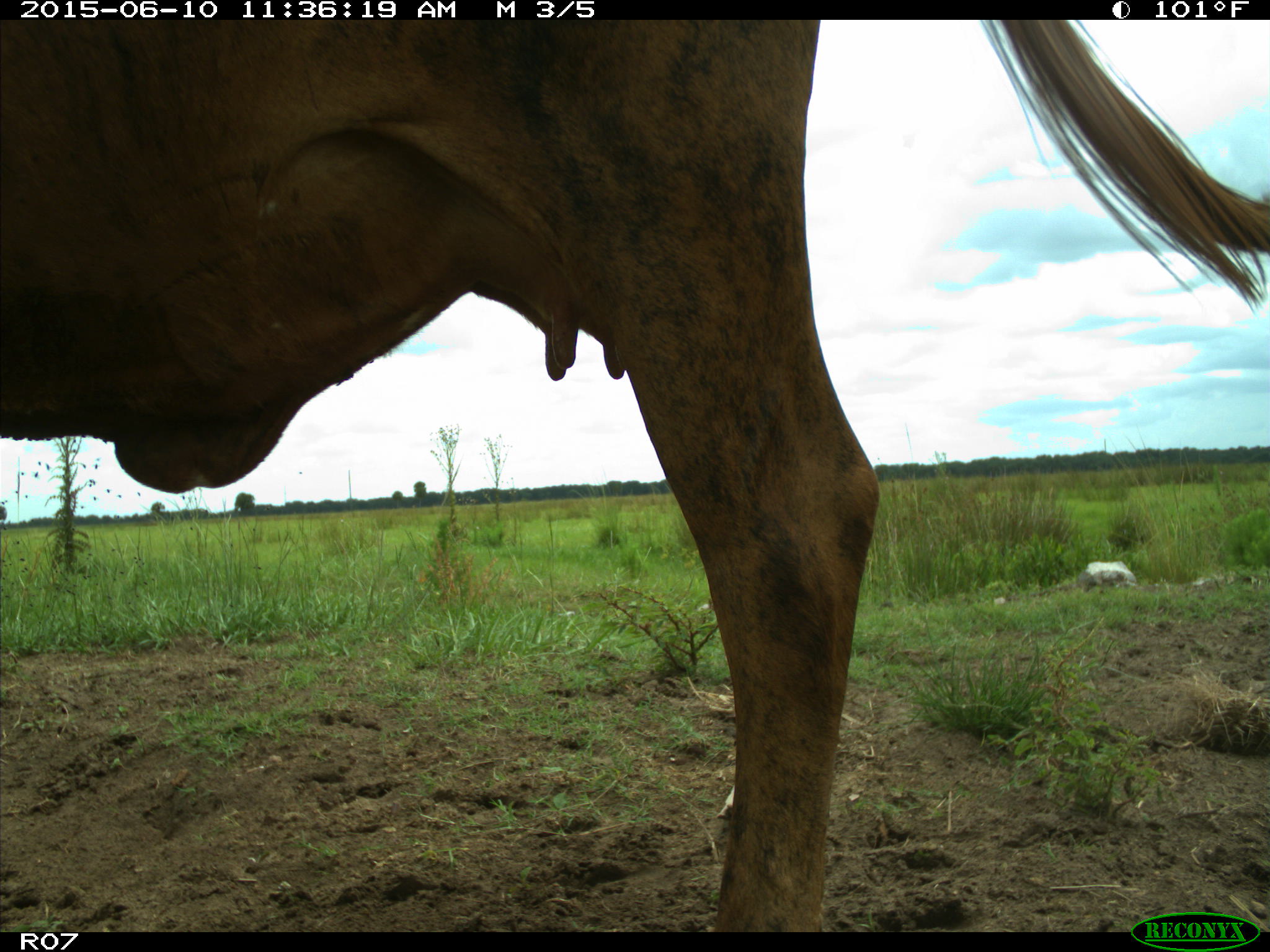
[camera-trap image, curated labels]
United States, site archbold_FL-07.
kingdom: Animalia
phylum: Chordata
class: Mammalia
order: Artiodactyla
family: Bovidae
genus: Bos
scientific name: Bos taurus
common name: domestic cow